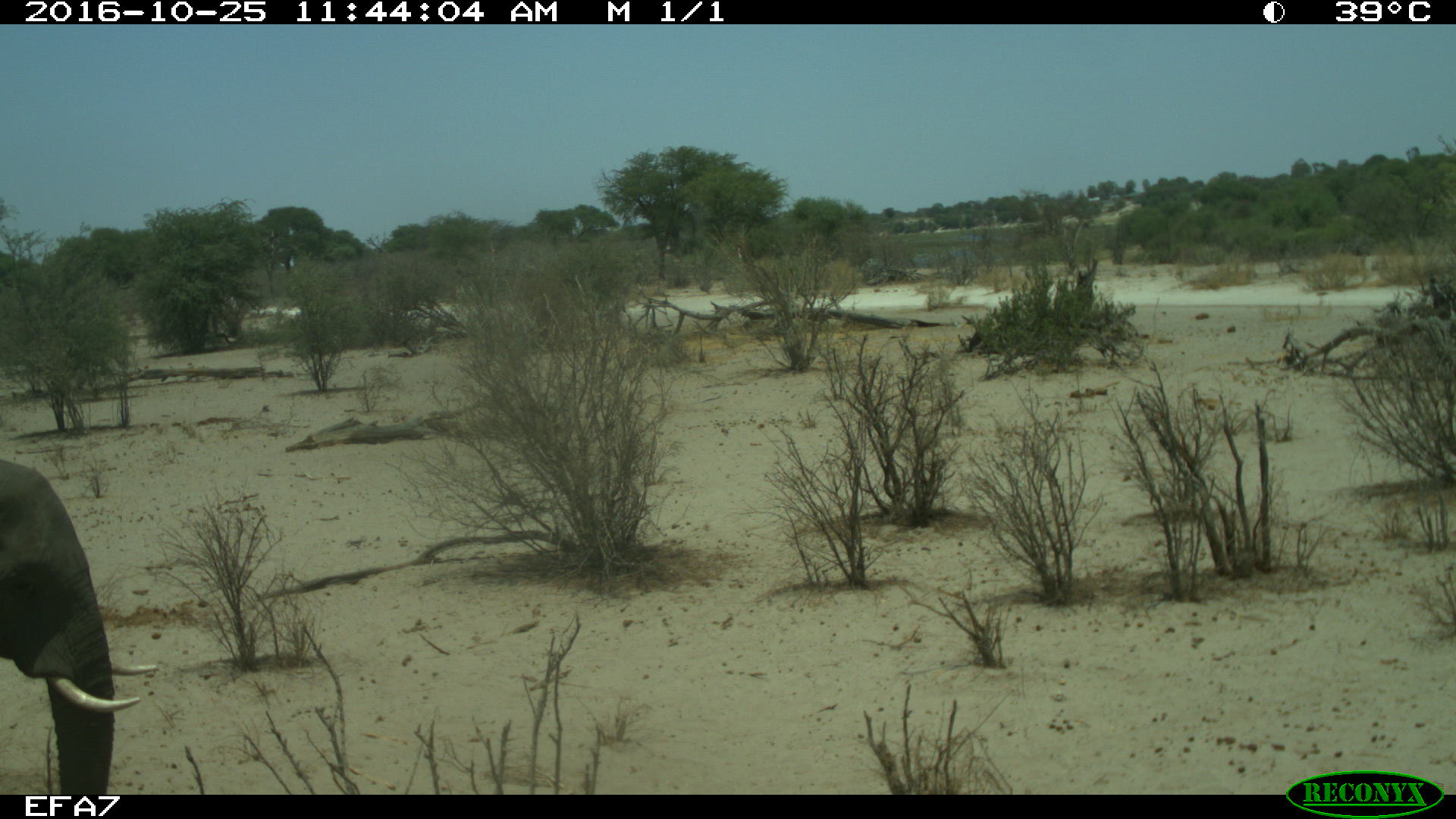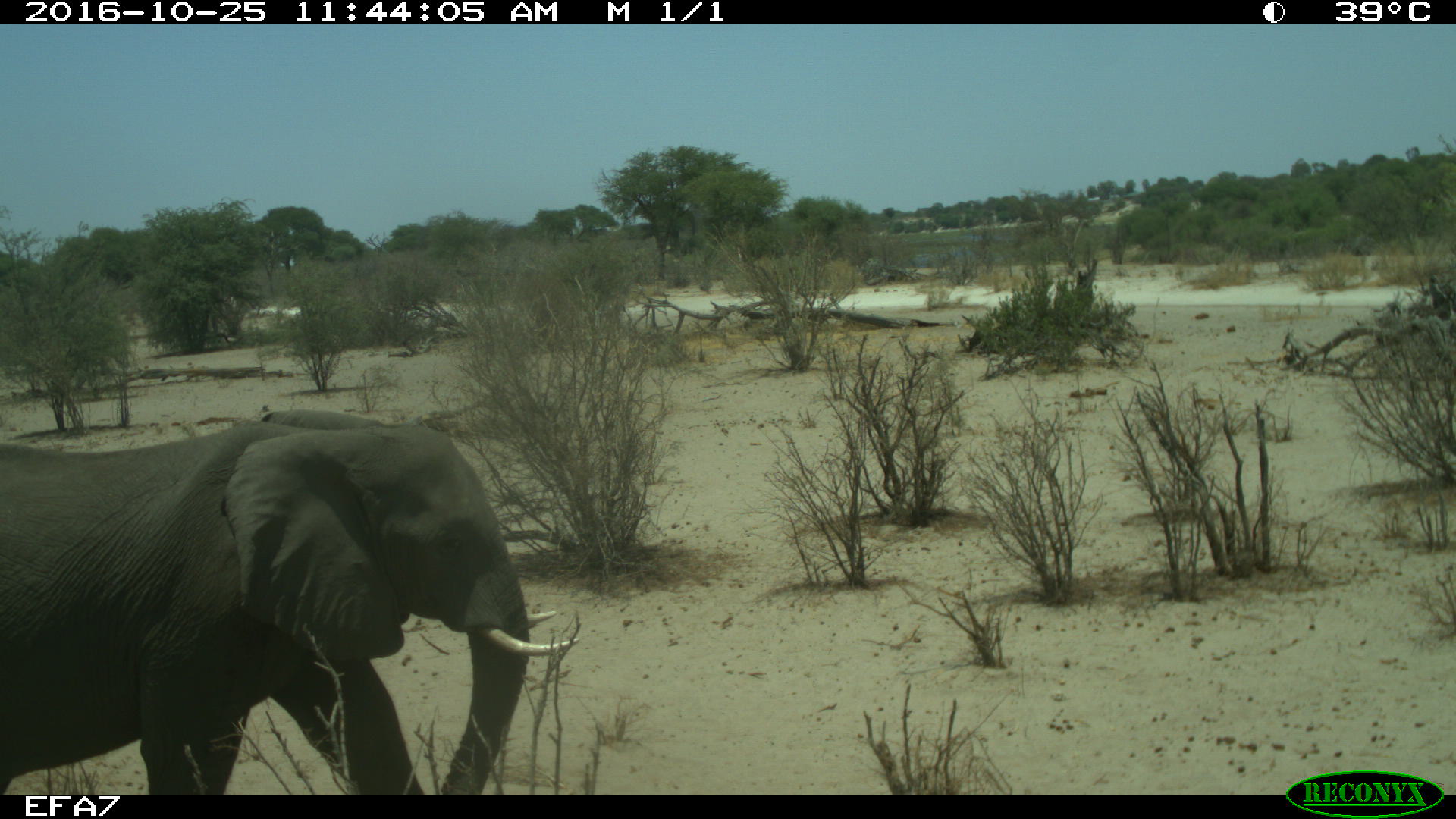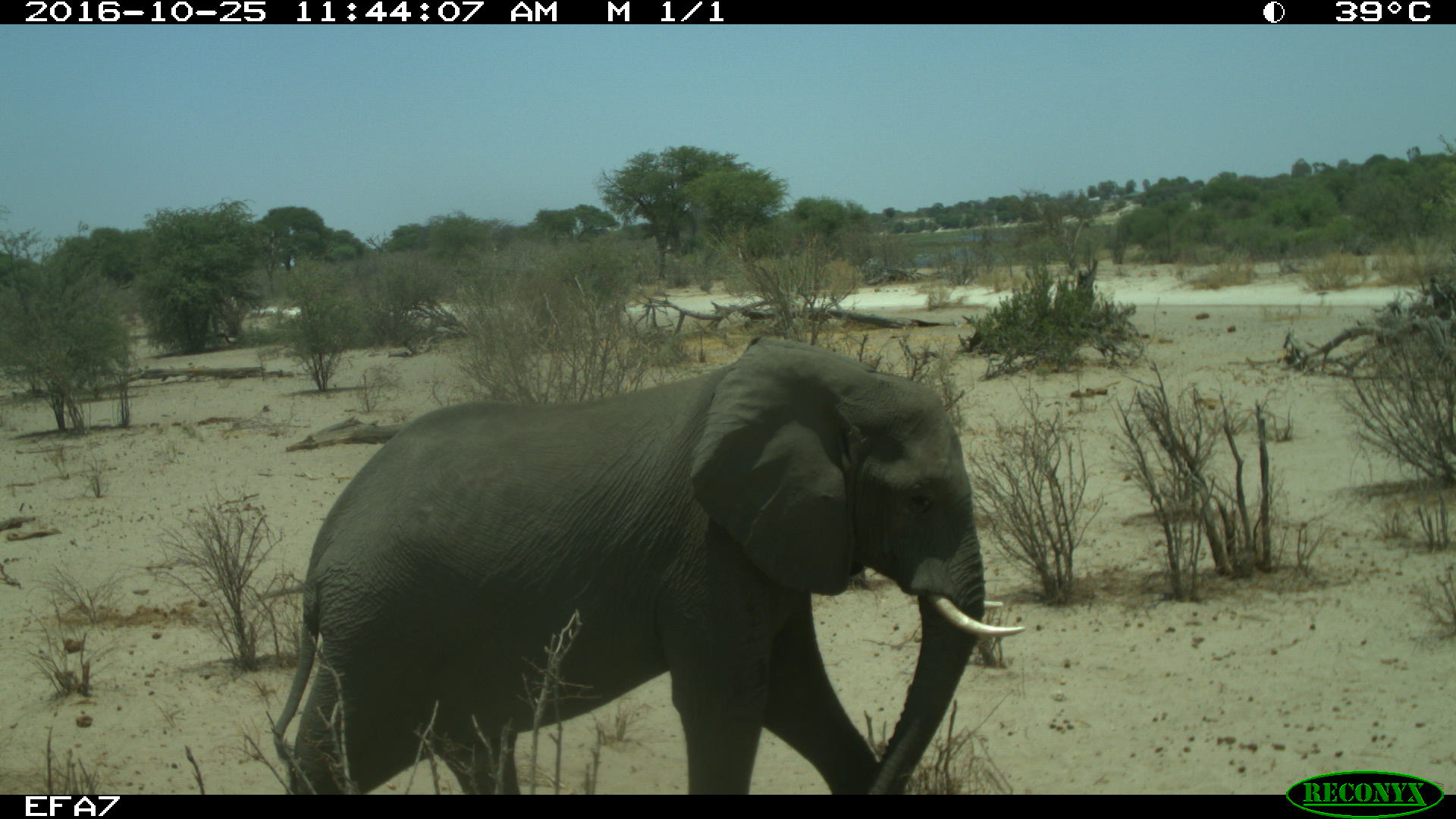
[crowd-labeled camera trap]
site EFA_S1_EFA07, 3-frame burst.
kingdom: Animalia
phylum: Chordata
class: Mammalia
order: Proboscidea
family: Elephantidae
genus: Loxodonta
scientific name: Loxodonta africana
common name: african bush elephant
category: elephant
Elephant (african bush elephant) (Loxodonta africana), count 1. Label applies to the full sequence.